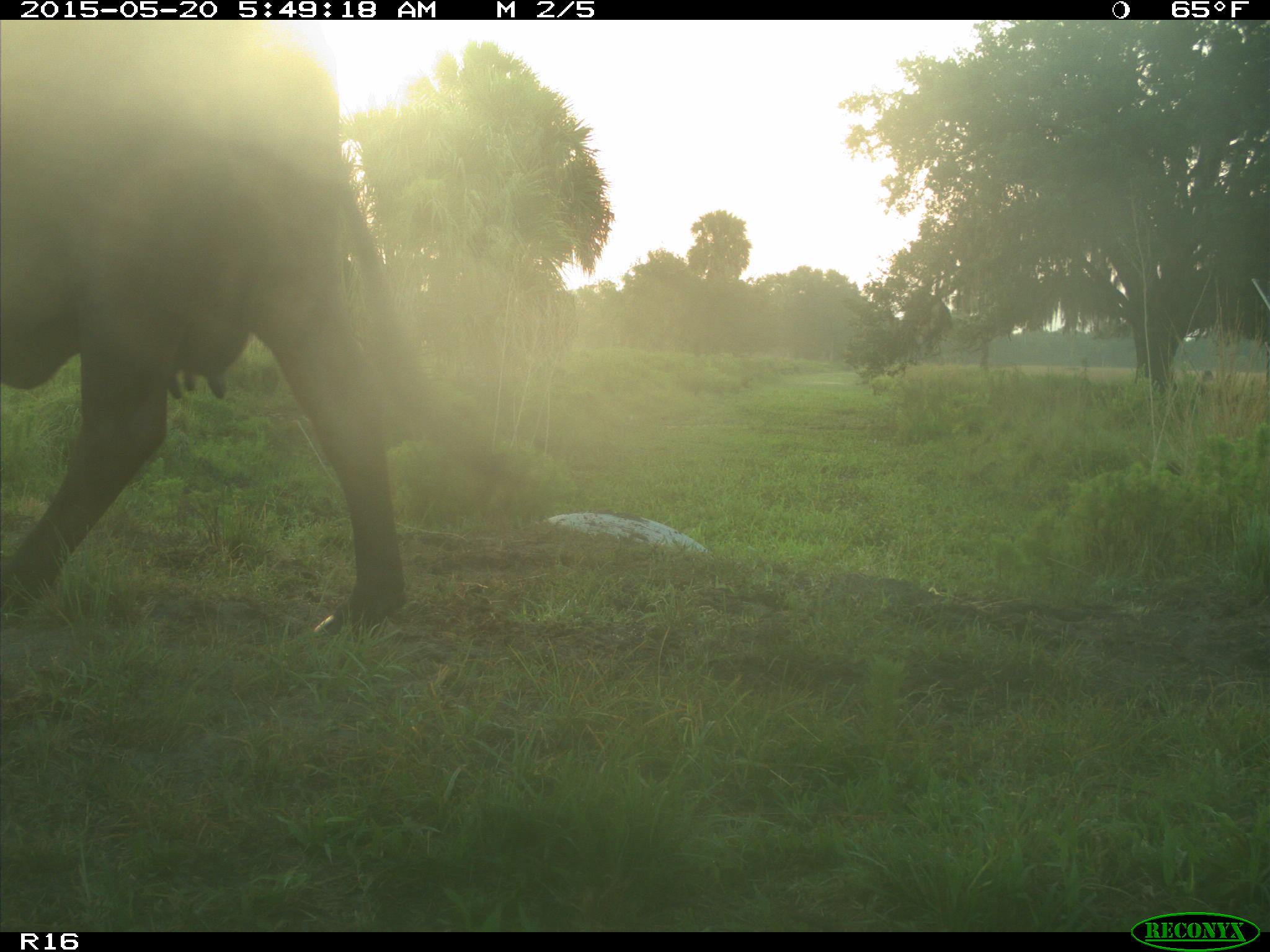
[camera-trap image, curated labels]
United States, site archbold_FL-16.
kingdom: Animalia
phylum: Chordata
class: Mammalia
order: Artiodactyla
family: Bovidae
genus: Bos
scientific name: Bos taurus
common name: domestic cow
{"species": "Bos taurus (domestic cow)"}